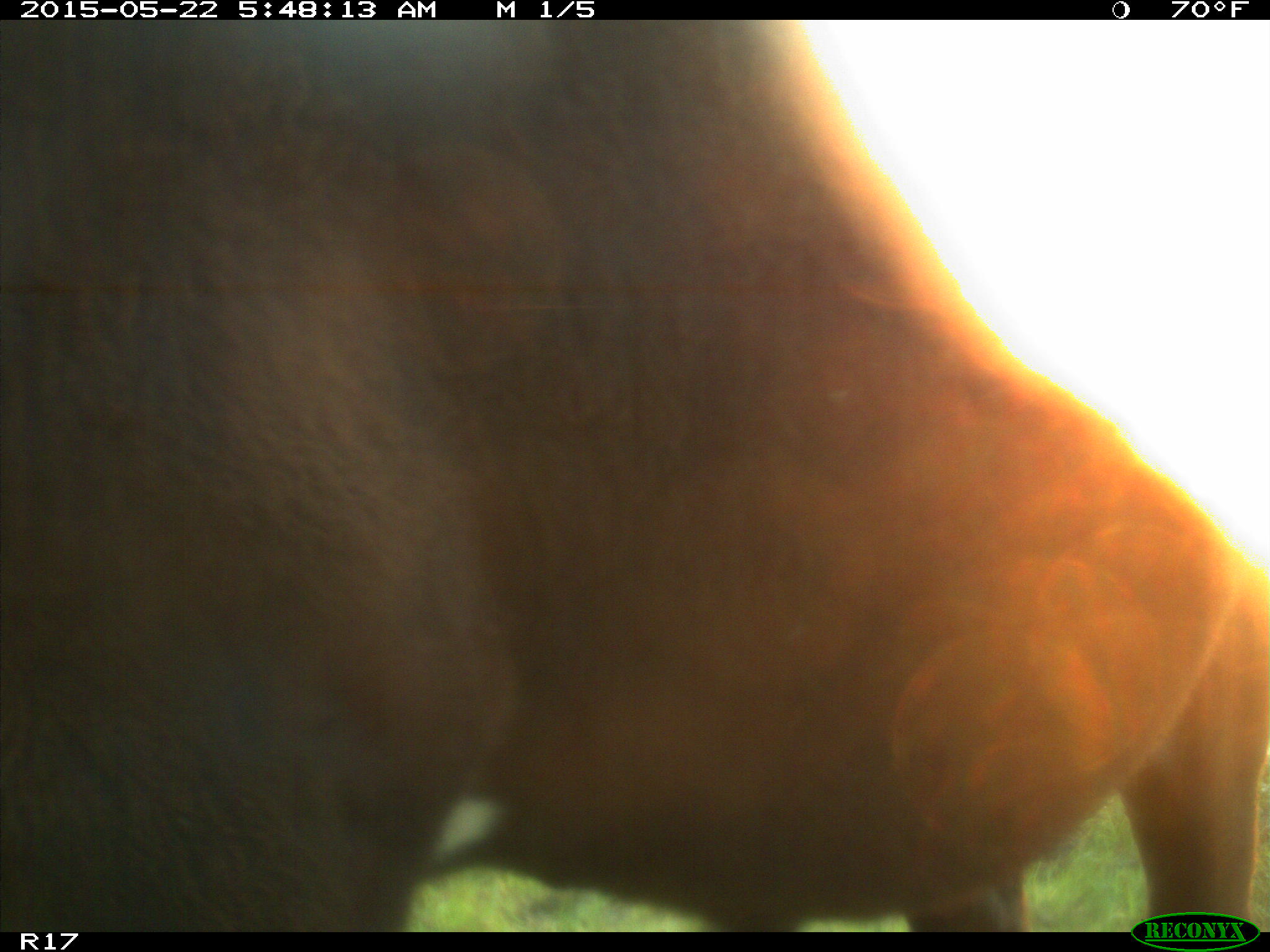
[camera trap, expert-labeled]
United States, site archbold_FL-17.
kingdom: Animalia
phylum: Chordata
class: Mammalia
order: Artiodactyla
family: Bovidae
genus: Bos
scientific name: Bos taurus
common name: domestic cow